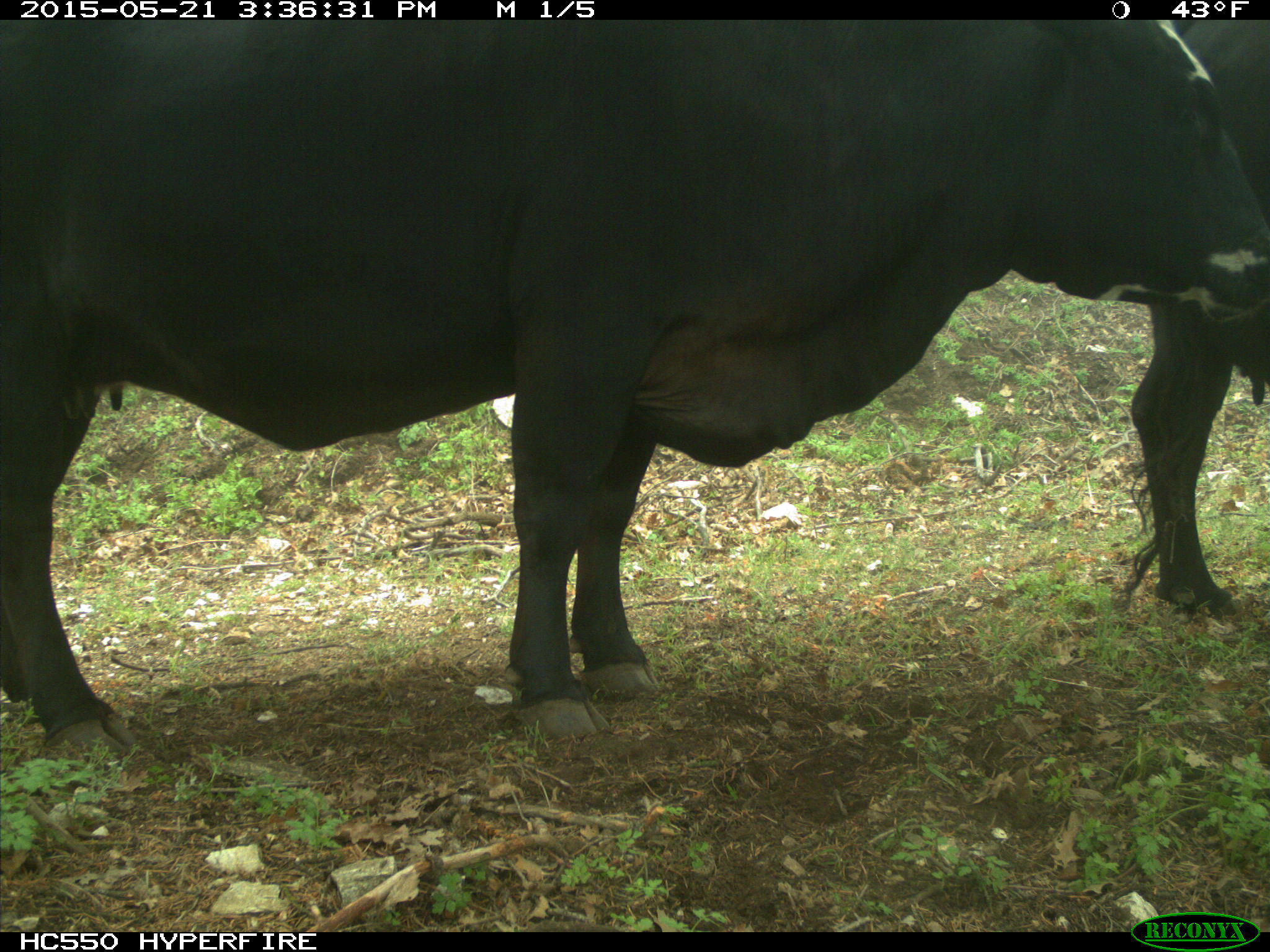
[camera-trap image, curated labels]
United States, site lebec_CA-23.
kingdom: Animalia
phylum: Chordata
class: Mammalia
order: Artiodactyla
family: Bovidae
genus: Bos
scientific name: Bos taurus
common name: domestic cow